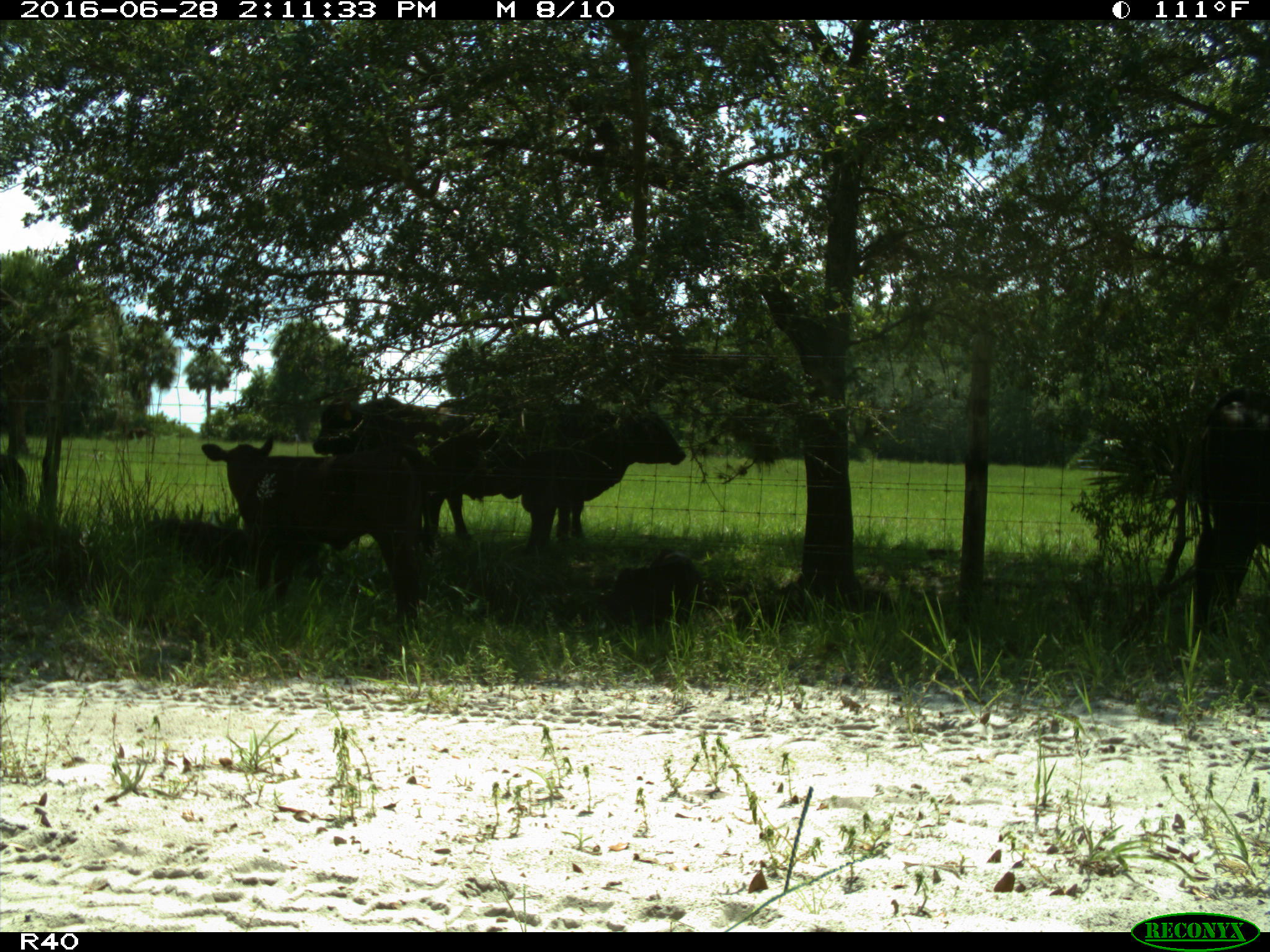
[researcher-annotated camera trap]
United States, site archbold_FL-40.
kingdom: Animalia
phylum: Chordata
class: Mammalia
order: Artiodactyla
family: Bovidae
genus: Bos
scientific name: Bos taurus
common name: domestic cow